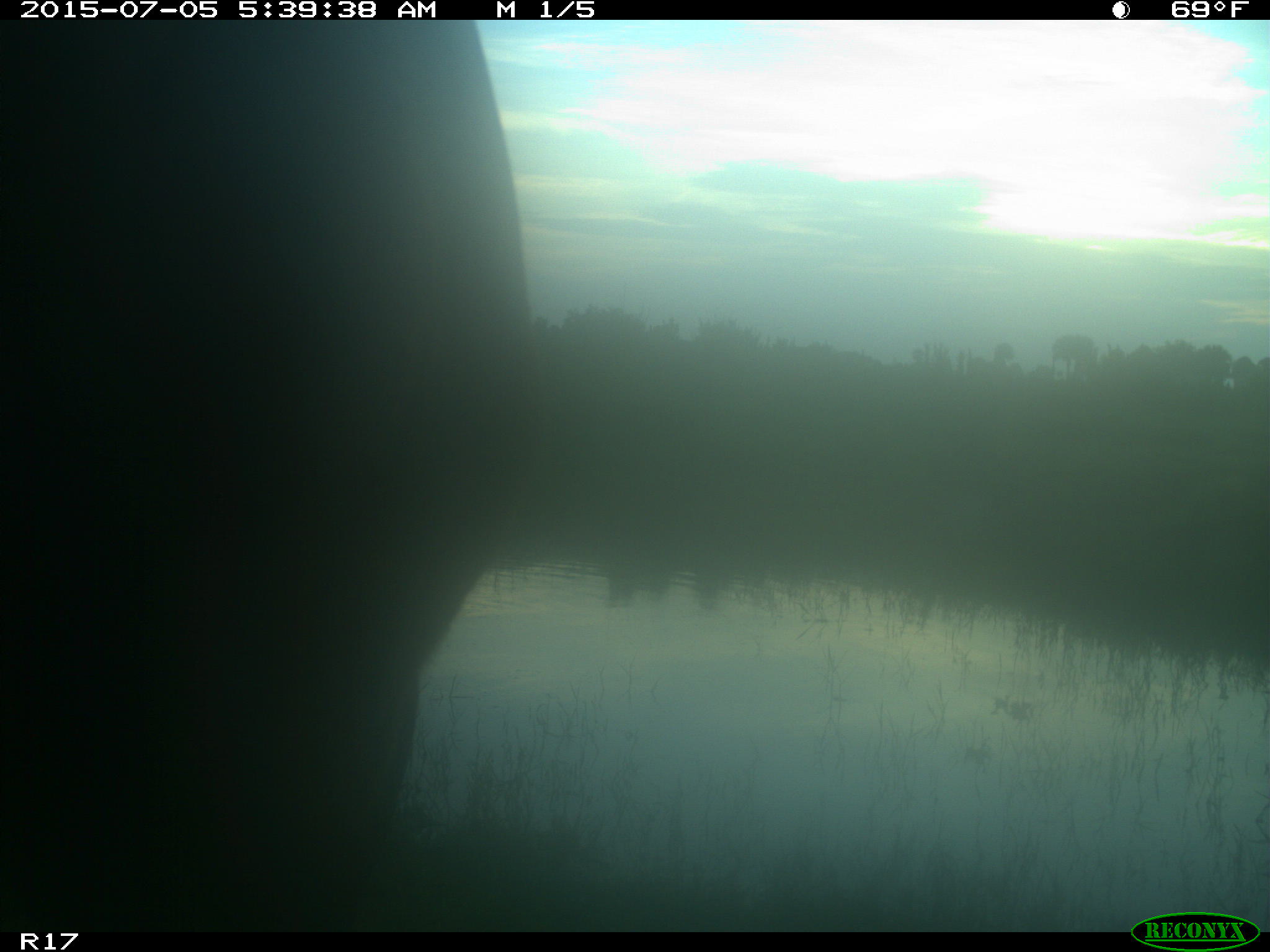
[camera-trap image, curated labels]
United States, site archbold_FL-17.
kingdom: Animalia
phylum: Chordata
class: Mammalia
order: Artiodactyla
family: Bovidae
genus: Bos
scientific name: Bos taurus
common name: domestic cow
Bos taurus (domestic cow).